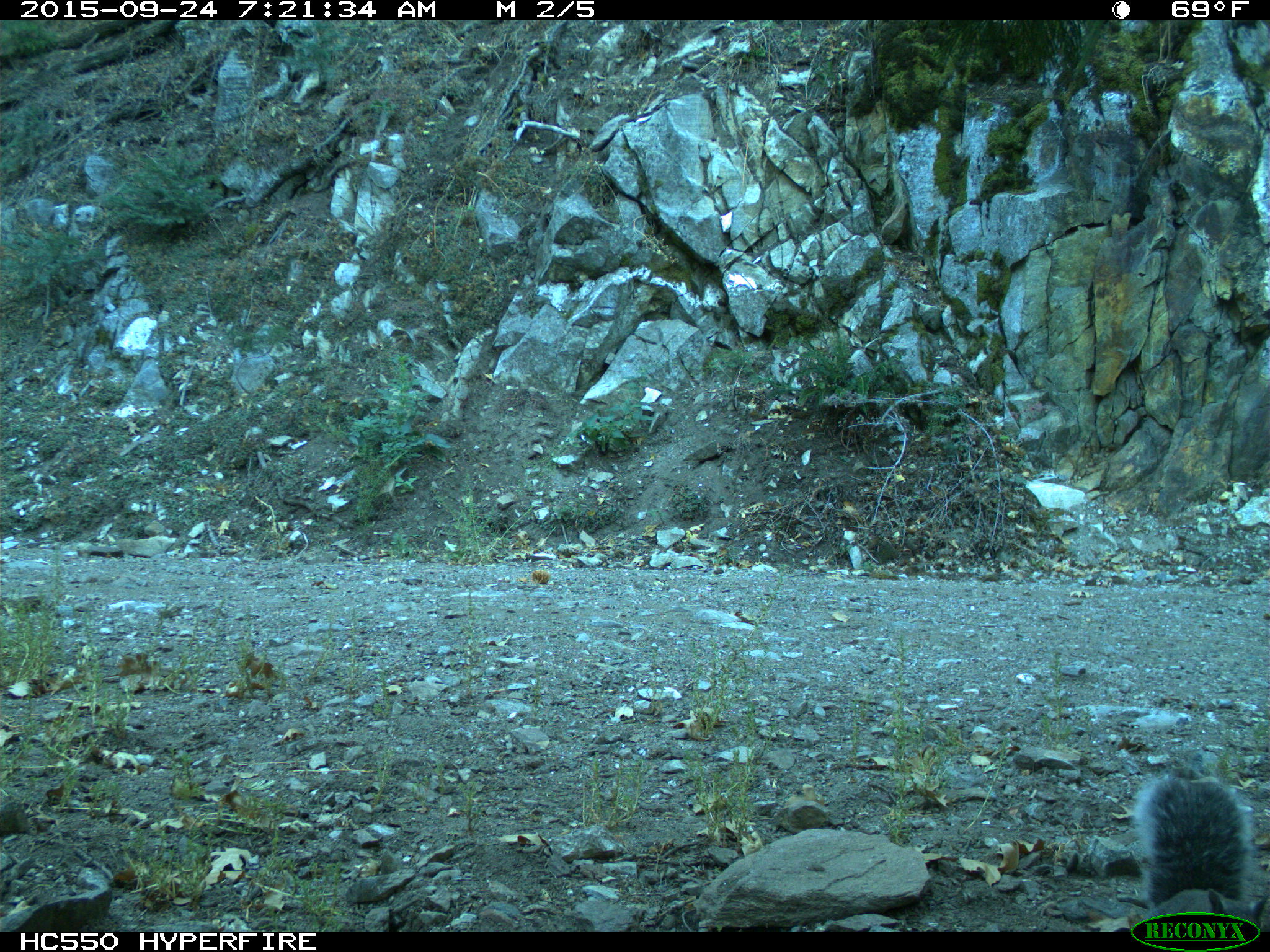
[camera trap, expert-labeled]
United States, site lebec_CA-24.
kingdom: Animalia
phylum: Chordata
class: Mammalia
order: Rodentia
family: Sciuridae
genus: Sciurus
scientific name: Sciurus carolinensis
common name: eastern gray squirrel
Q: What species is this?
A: Sciurus carolinensis (eastern gray squirrel).